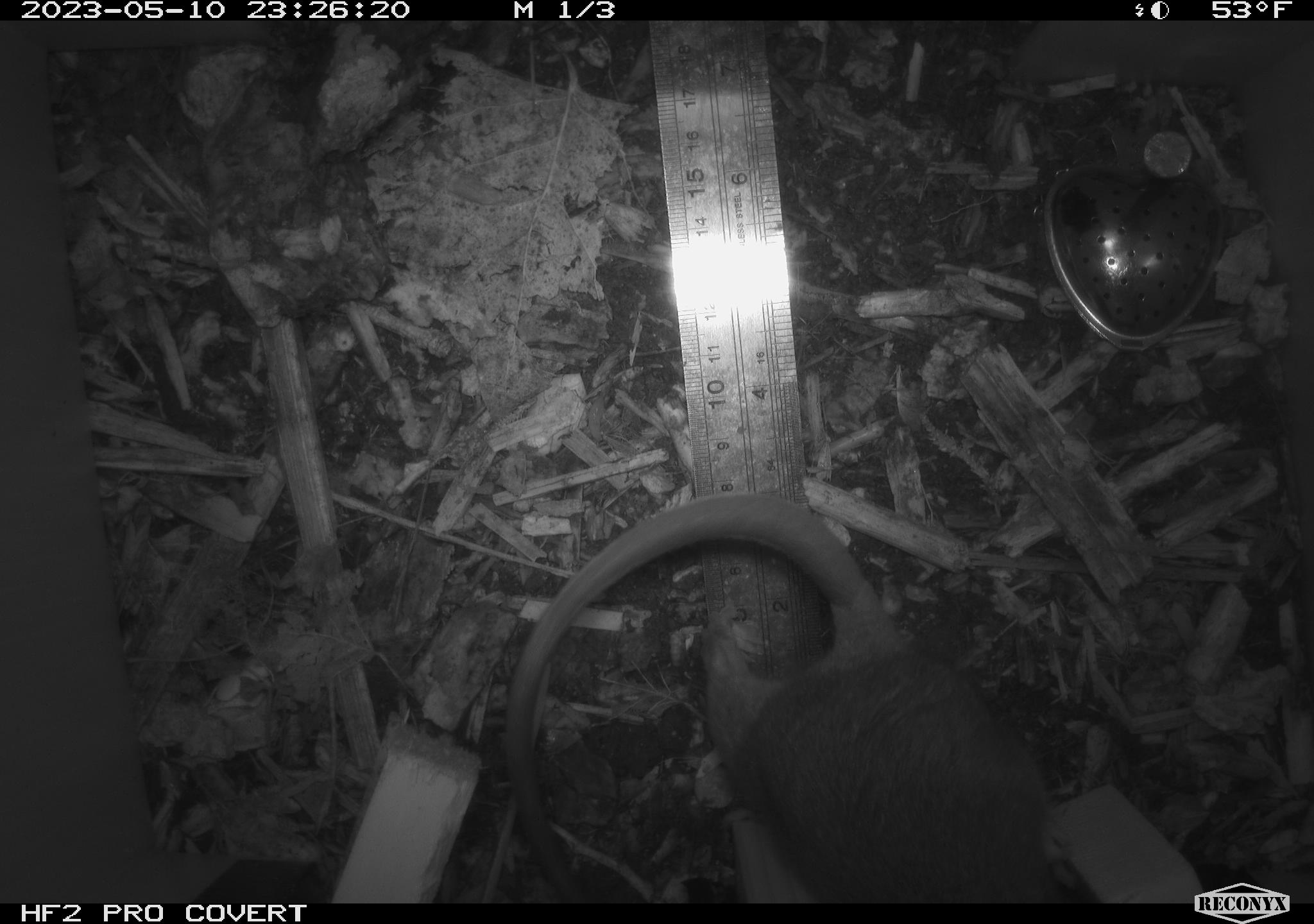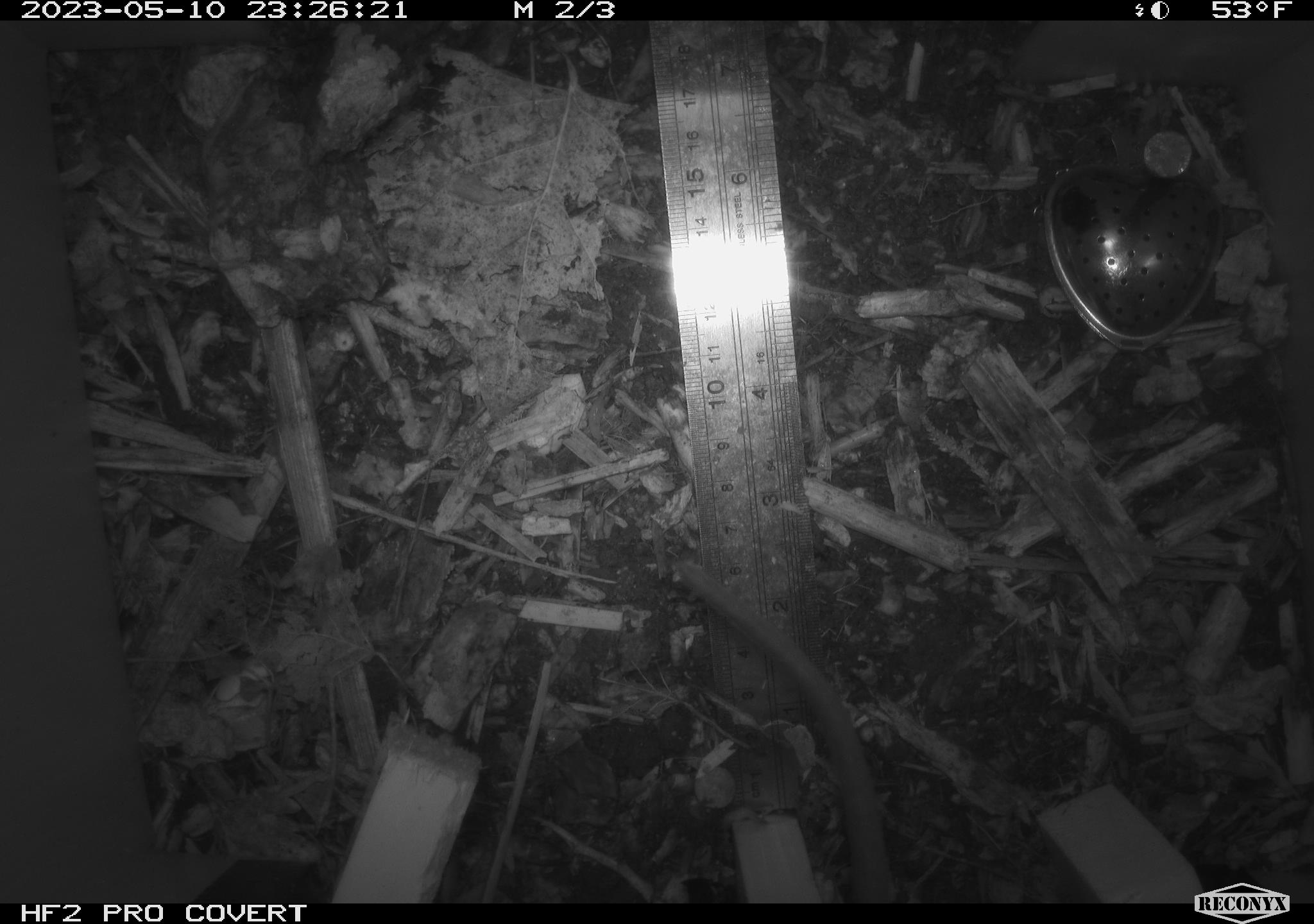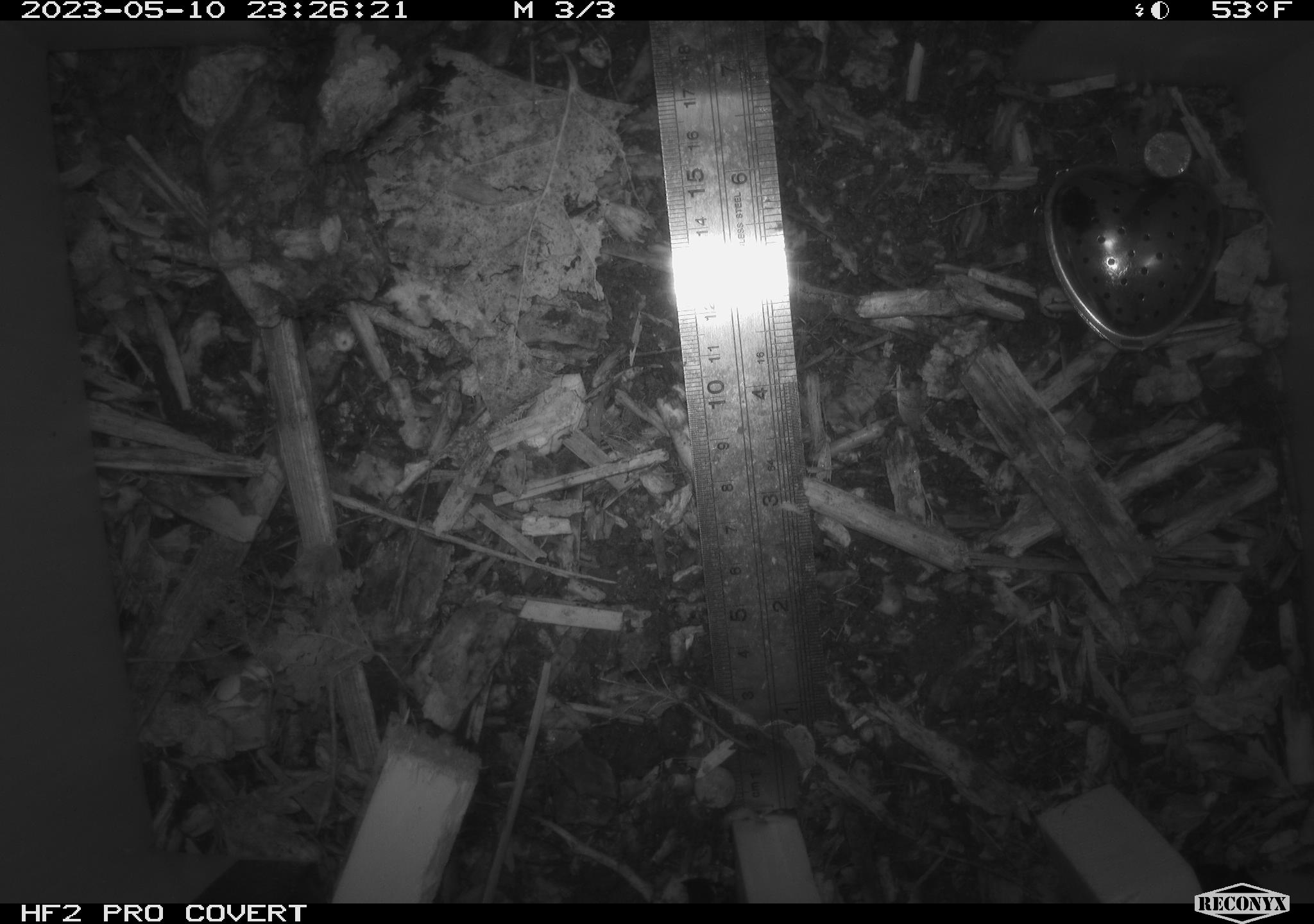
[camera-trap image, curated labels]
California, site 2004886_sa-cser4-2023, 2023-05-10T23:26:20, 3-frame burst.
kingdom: Animalia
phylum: Chordata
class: Mammalia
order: Rodentia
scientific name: Rodentia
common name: mouse species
Mouse species (Rodentia).